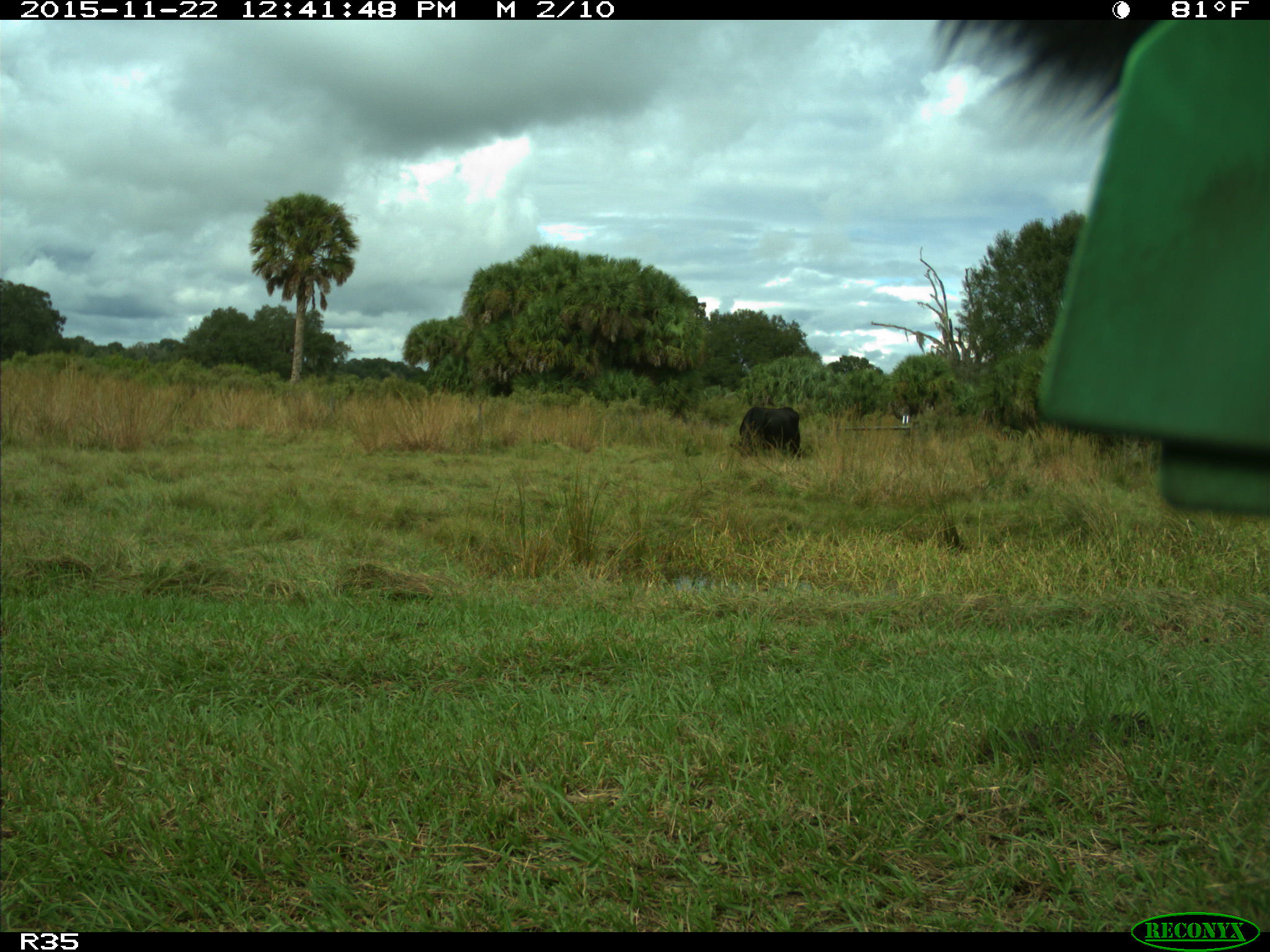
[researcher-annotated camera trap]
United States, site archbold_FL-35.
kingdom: Animalia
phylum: Chordata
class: Mammalia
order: Artiodactyla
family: Bovidae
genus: Bos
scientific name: Bos taurus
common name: domestic cow